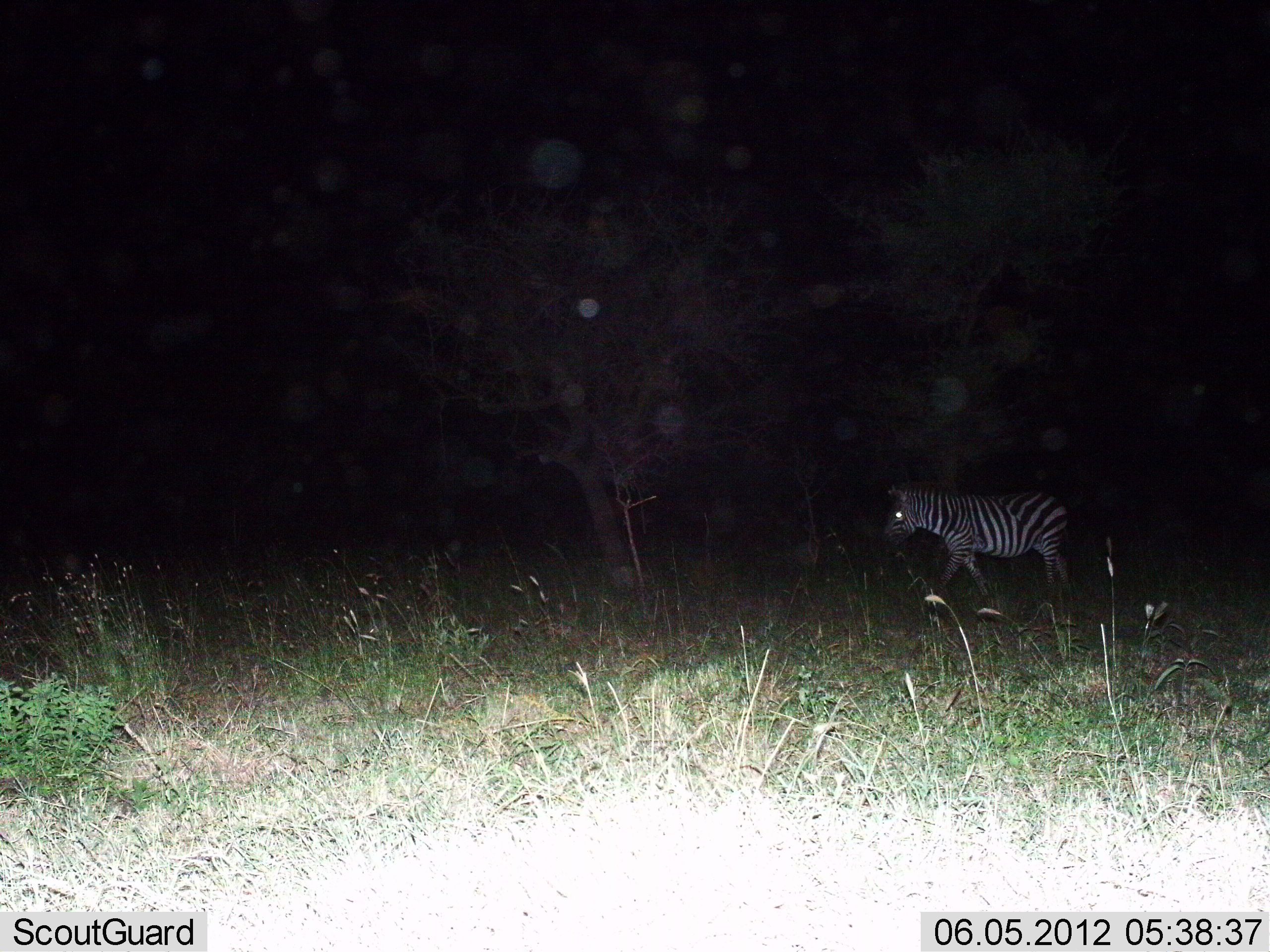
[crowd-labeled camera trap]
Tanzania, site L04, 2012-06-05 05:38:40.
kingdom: Animalia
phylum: Chordata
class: Mammalia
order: Perissodactyla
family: Equidae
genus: Equus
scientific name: Equus quagga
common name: plains zebra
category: zebra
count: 1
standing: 20%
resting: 0%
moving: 80%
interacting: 0%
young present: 0%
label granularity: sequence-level